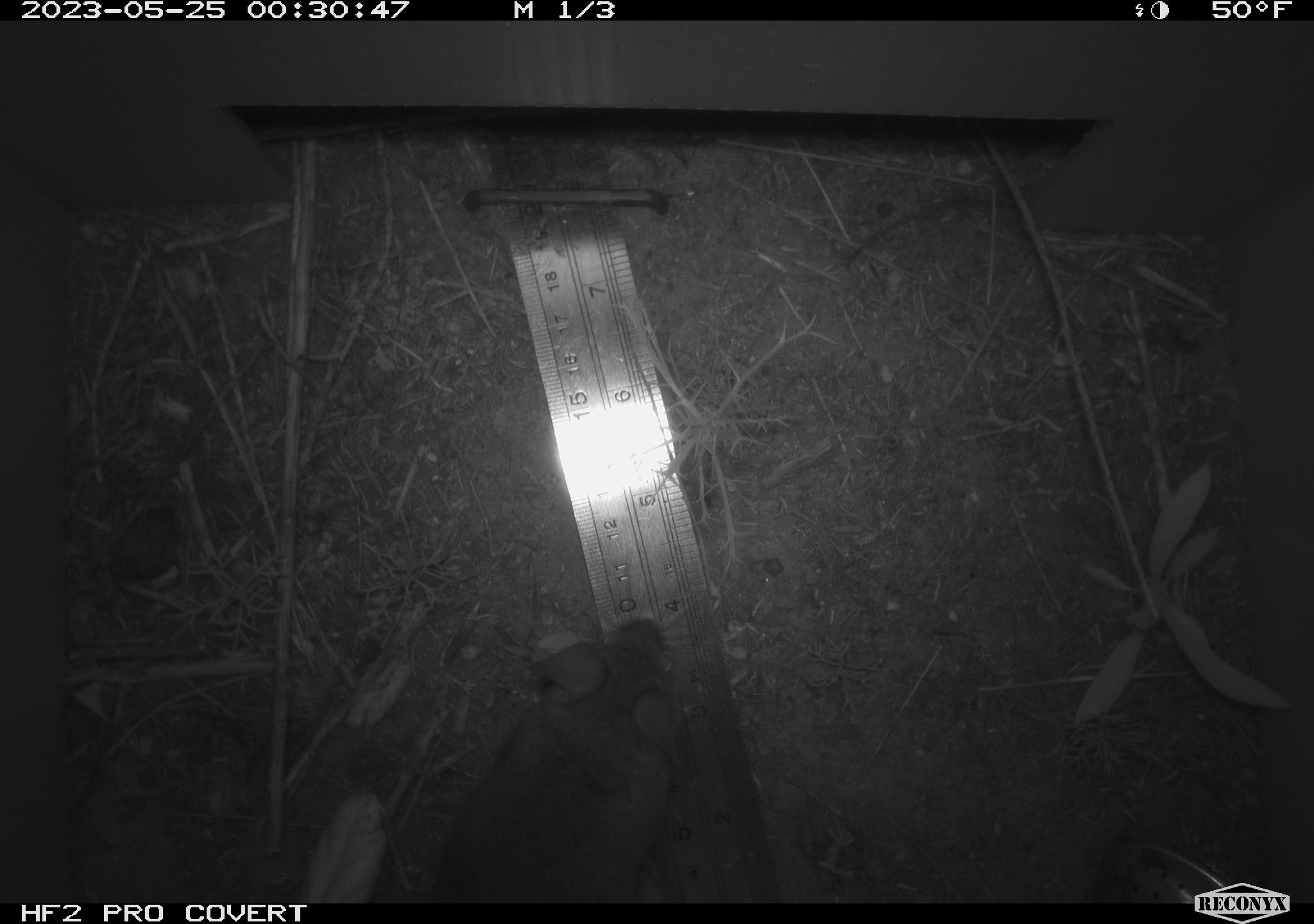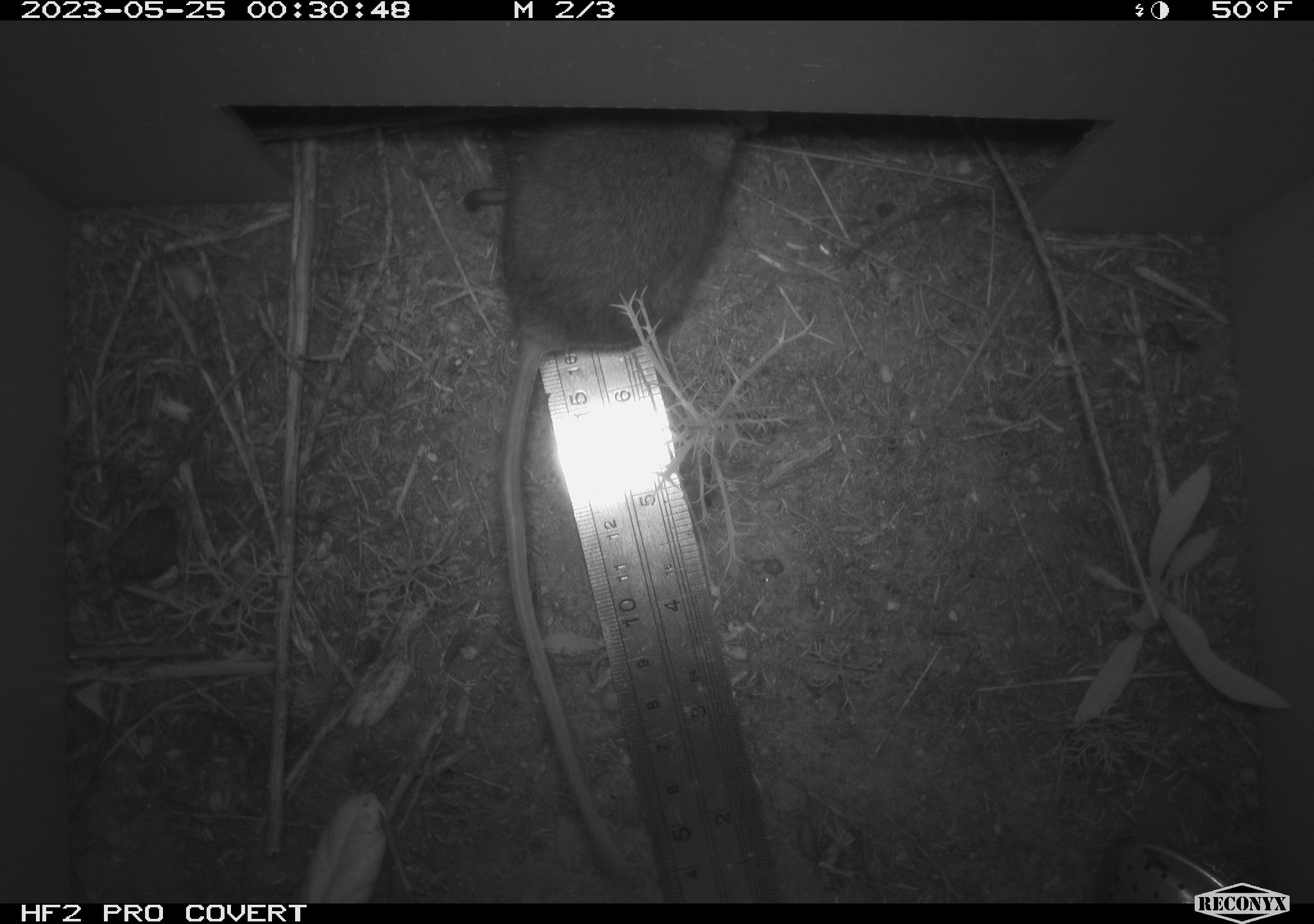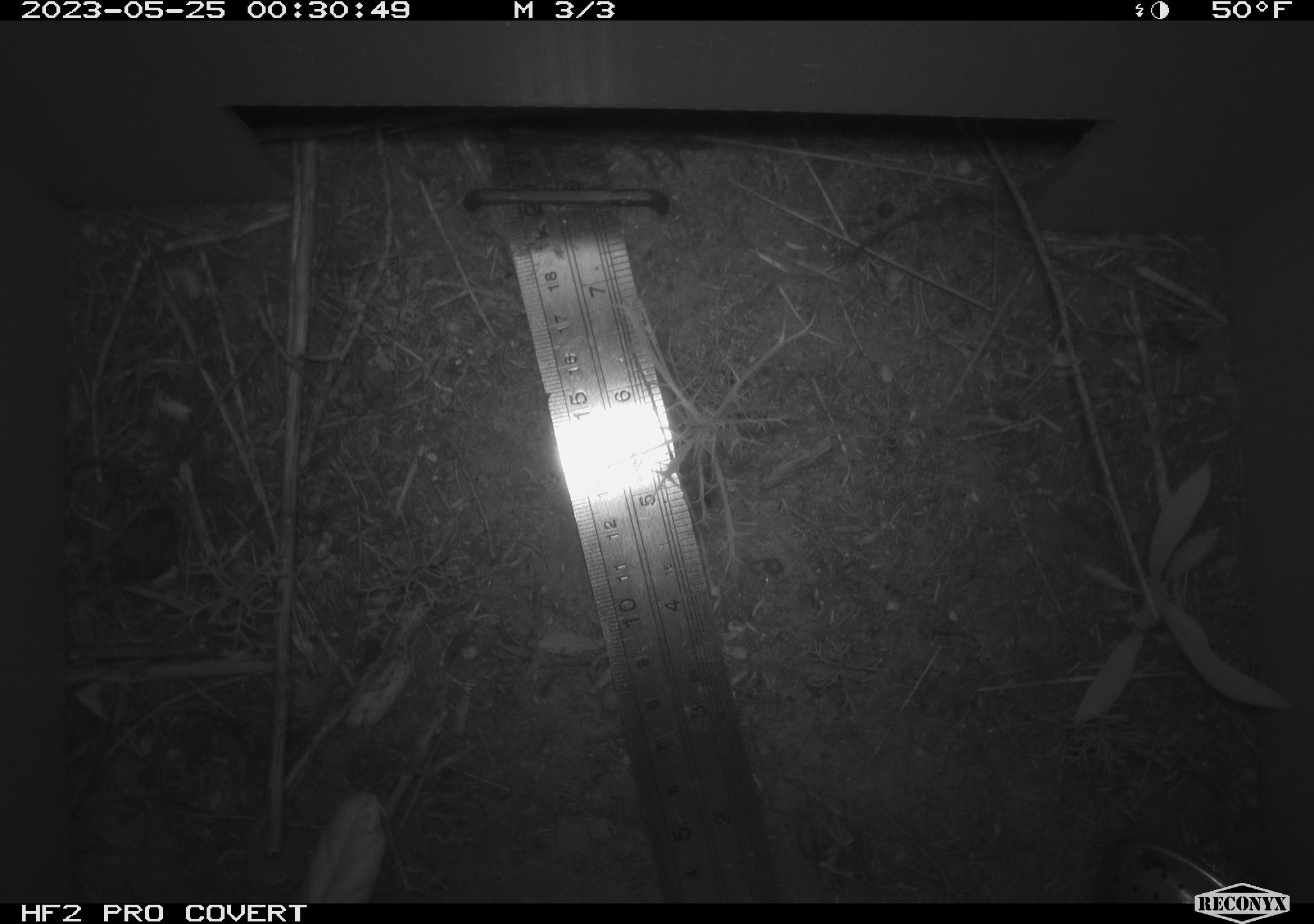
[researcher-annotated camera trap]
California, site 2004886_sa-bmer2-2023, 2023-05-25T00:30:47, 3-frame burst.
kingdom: Animalia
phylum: Chordata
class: Mammalia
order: Rodentia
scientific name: Rodentia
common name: mouse species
Mouse species (Rodentia).